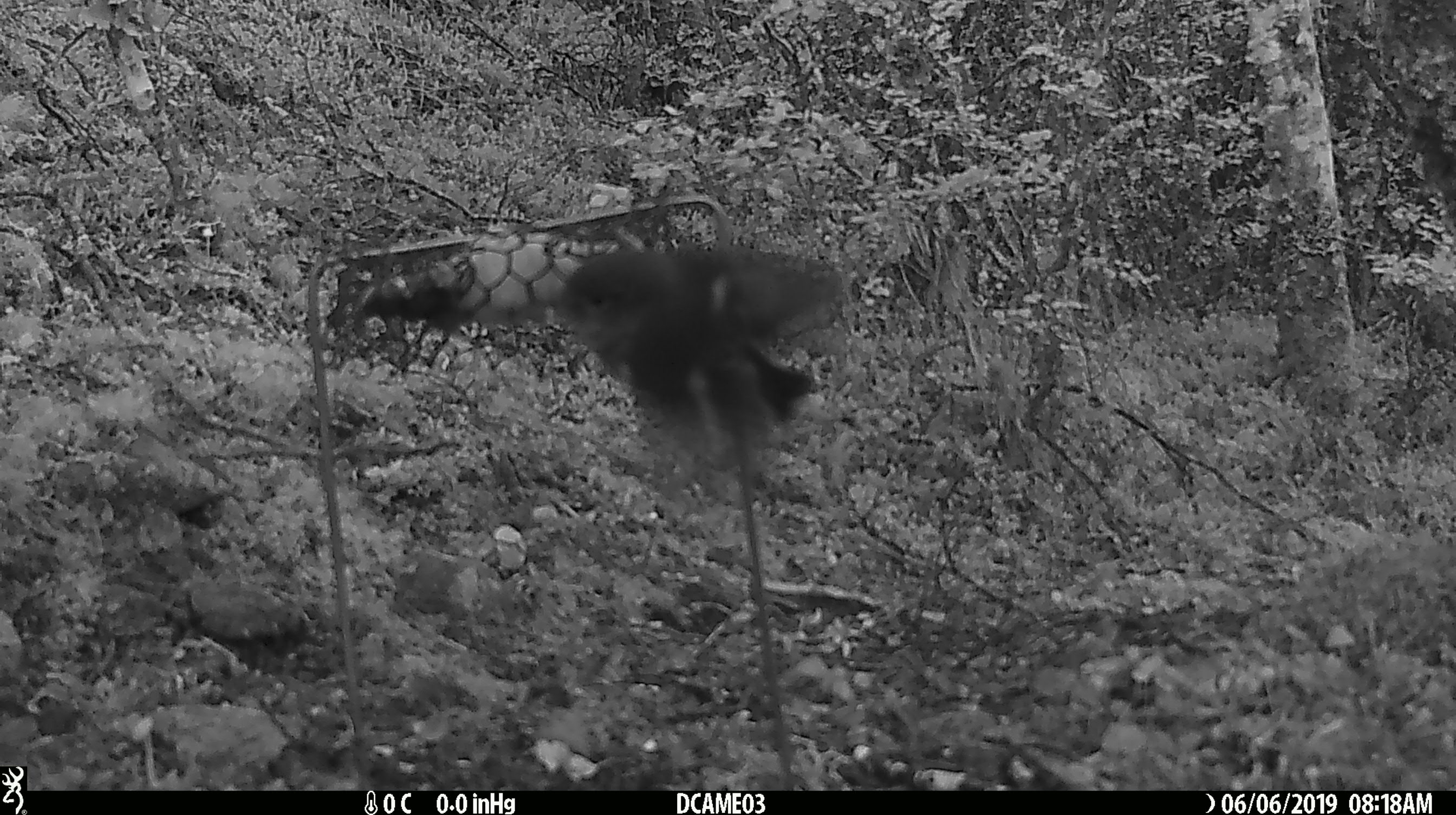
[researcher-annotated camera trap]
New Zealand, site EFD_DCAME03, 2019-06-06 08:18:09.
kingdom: Animalia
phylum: Chordata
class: Aves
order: Passeriformes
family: Petroicidae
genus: Petroica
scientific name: Petroica macrocephala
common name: tomtit